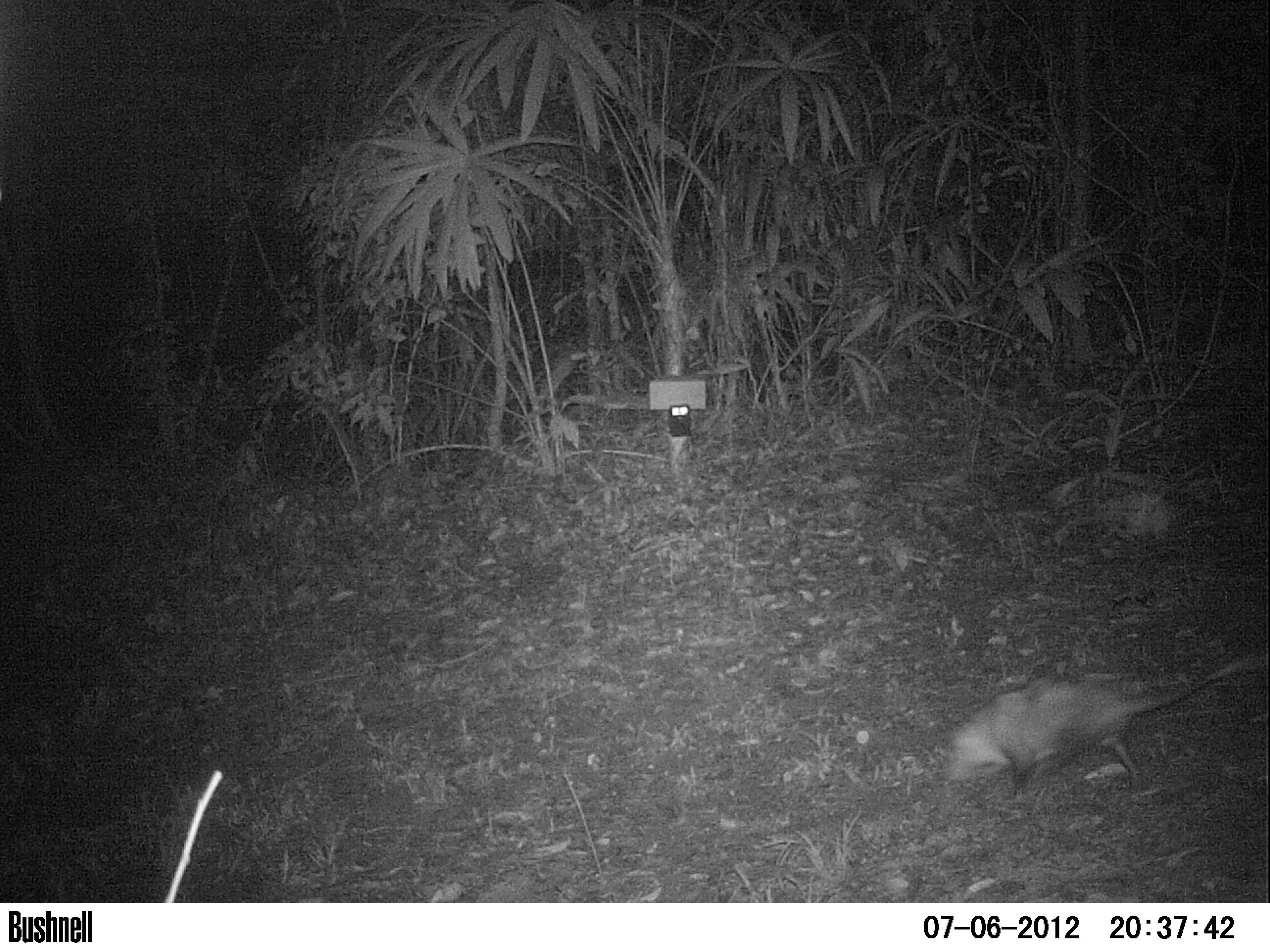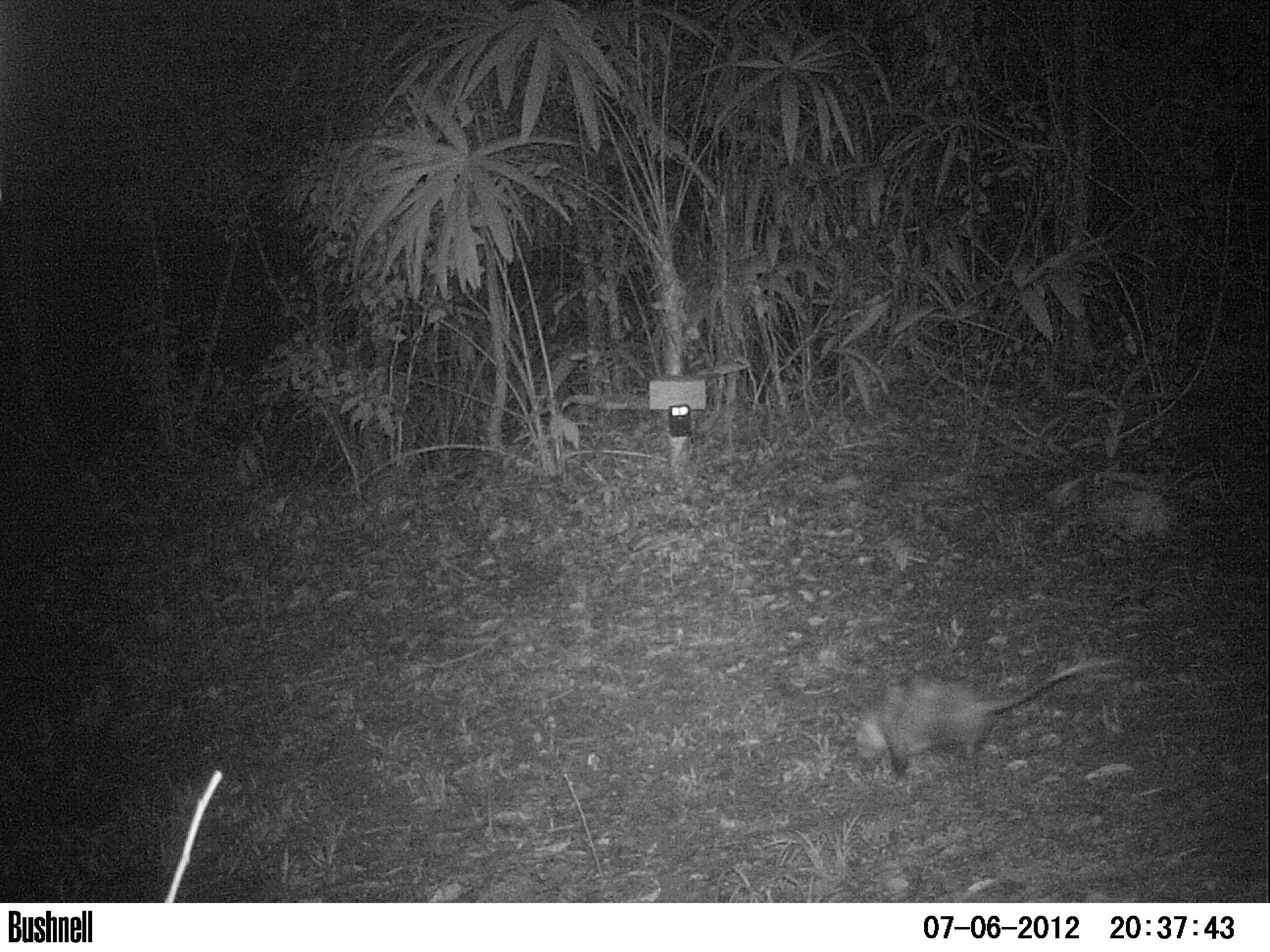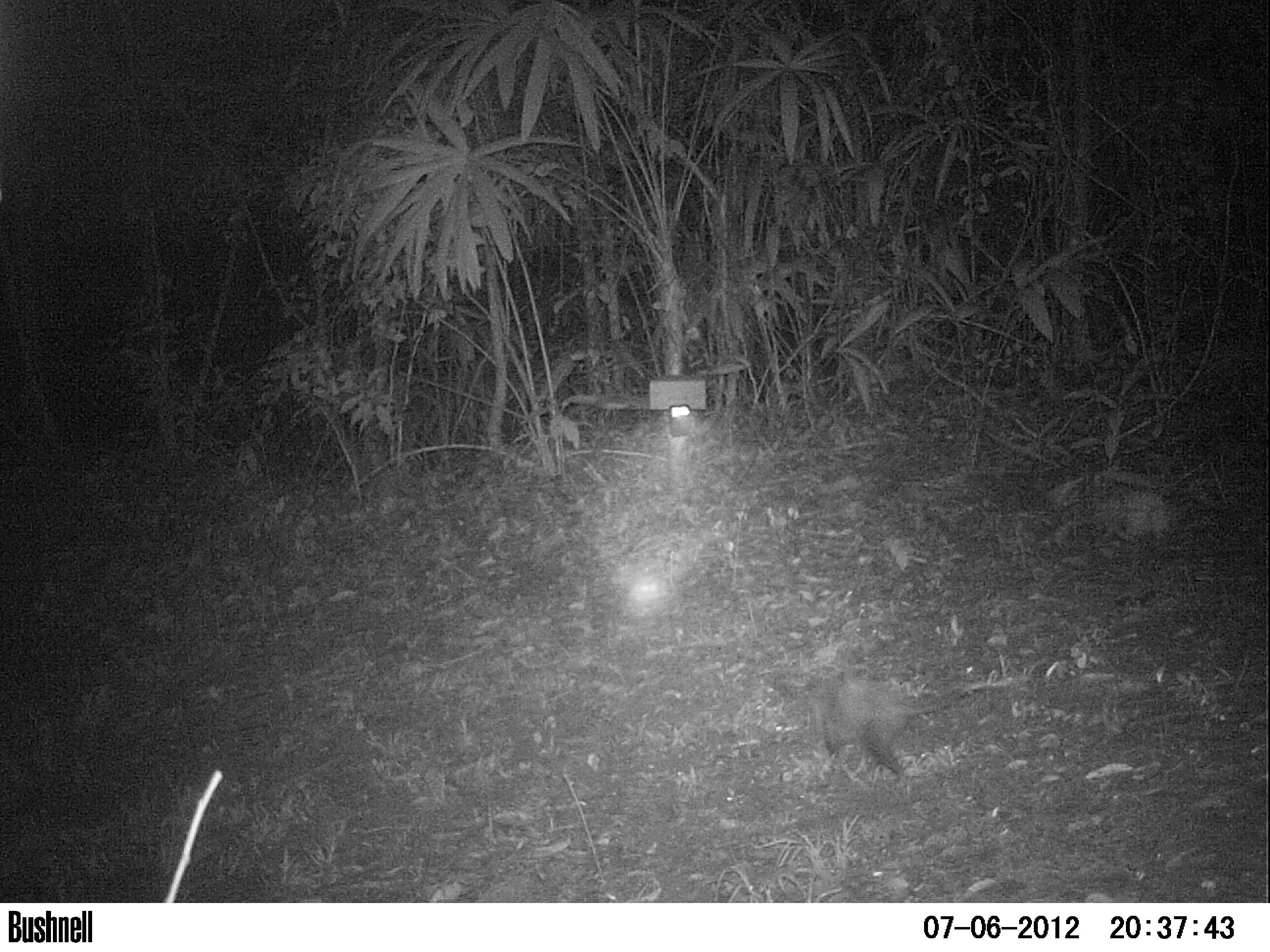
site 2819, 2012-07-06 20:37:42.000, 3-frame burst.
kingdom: Animalia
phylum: Chordata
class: Mammalia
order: Didelphimorphia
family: Didelphidae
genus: Didelphis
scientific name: Didelphis virginiana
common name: virginia opossum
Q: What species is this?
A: Didelphis virginiana (virginia opossum).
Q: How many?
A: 1.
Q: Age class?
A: Adult.